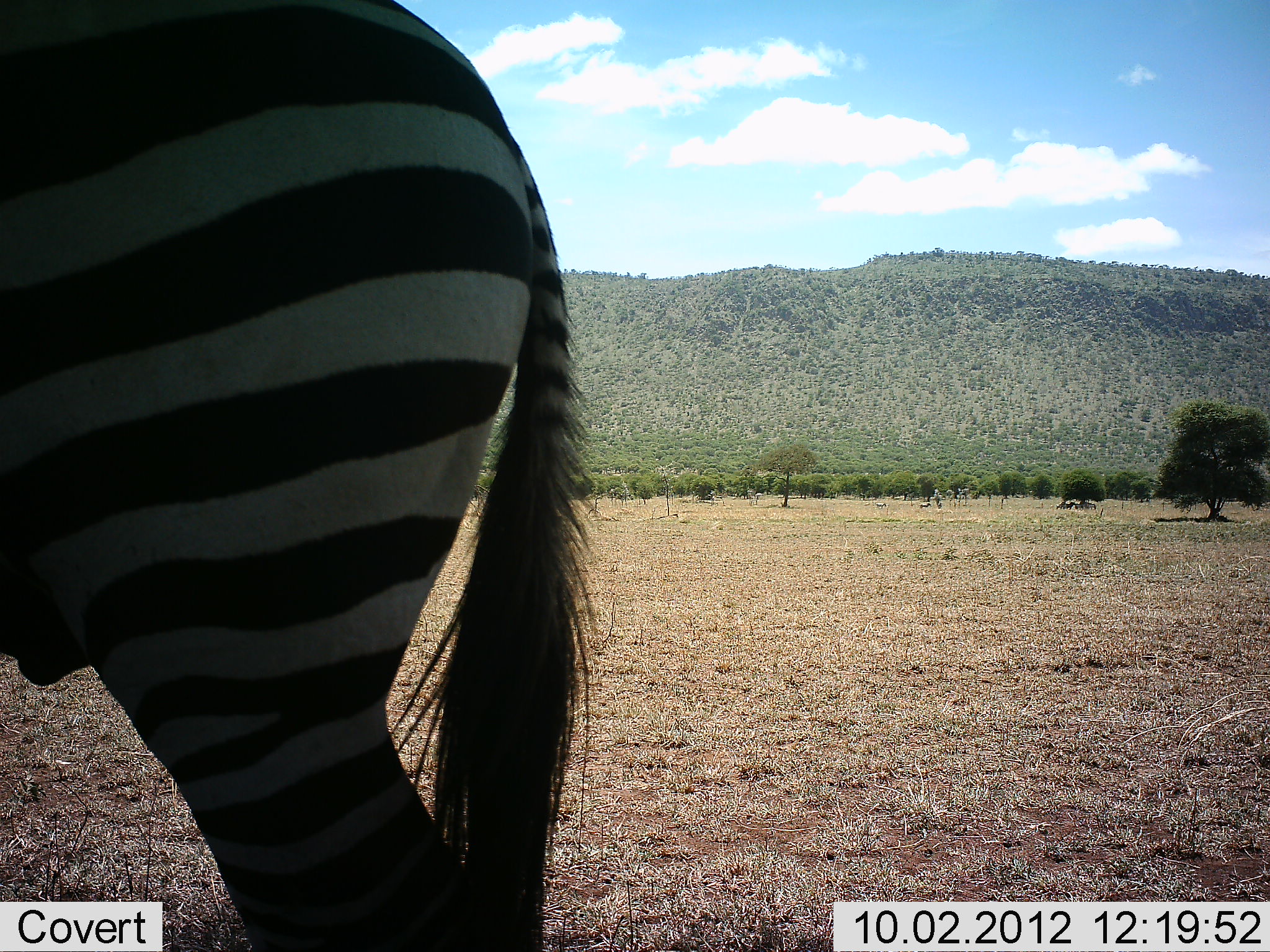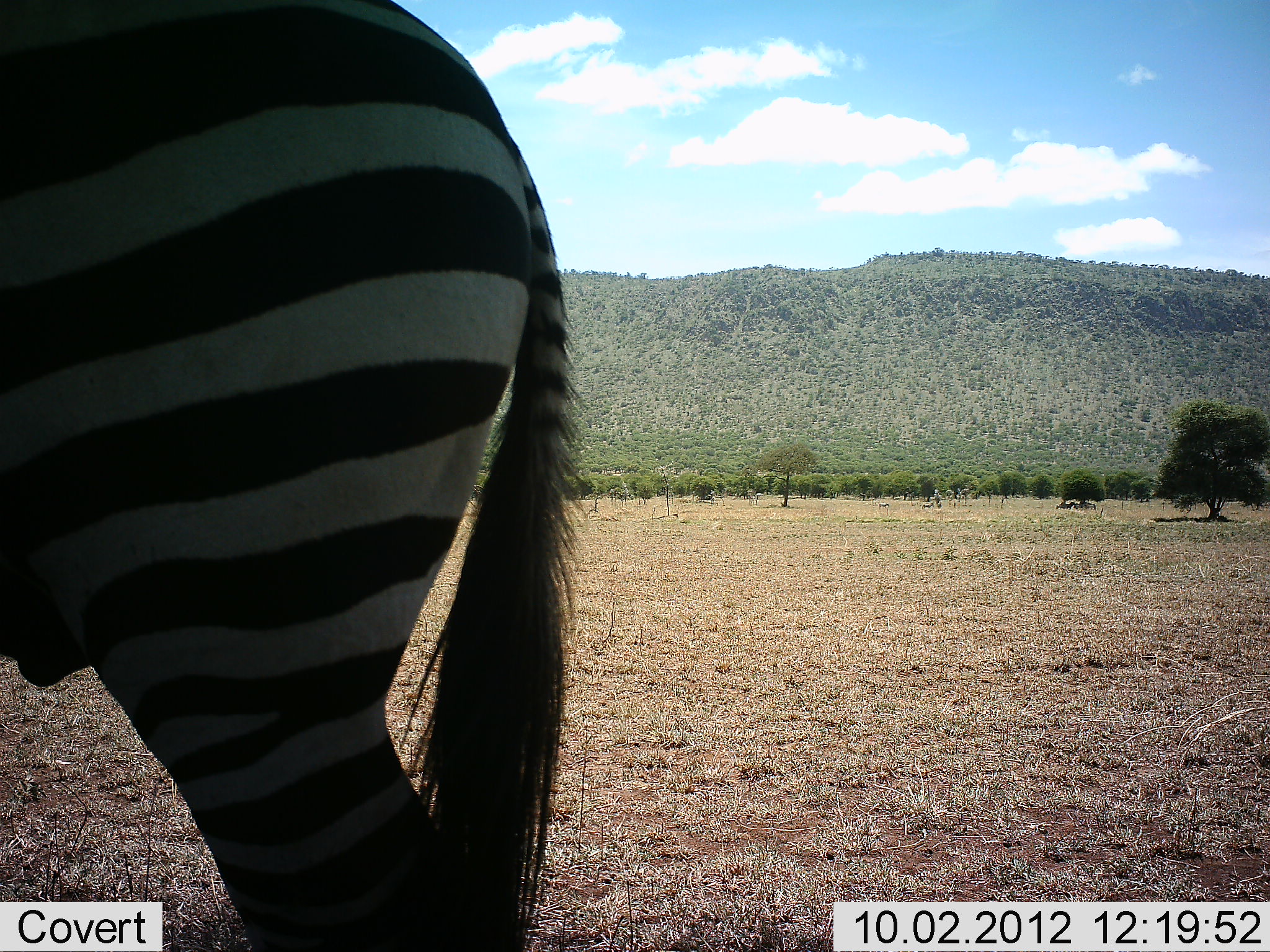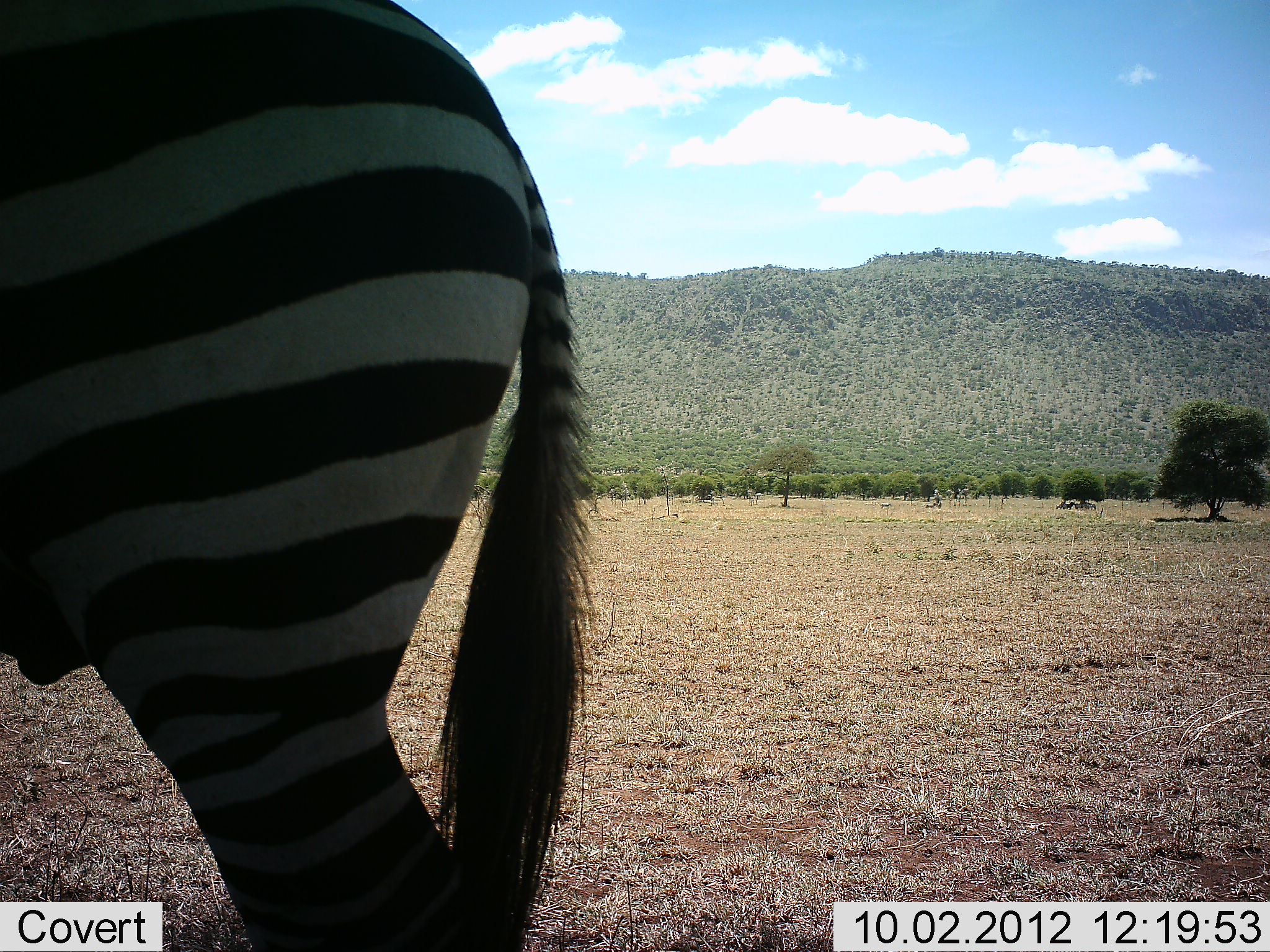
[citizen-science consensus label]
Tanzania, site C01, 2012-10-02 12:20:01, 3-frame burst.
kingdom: Animalia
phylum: Chordata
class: Mammalia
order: Perissodactyla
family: Equidae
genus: Equus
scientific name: Equus quagga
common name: plains zebra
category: zebra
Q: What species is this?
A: Zebra (plains zebra) (Equus quagga).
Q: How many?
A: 1.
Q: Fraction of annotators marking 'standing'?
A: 100%.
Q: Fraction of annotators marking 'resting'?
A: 0%.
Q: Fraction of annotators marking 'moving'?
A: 10%.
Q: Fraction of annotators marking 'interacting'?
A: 0%.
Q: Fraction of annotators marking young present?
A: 0%.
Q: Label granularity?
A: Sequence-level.